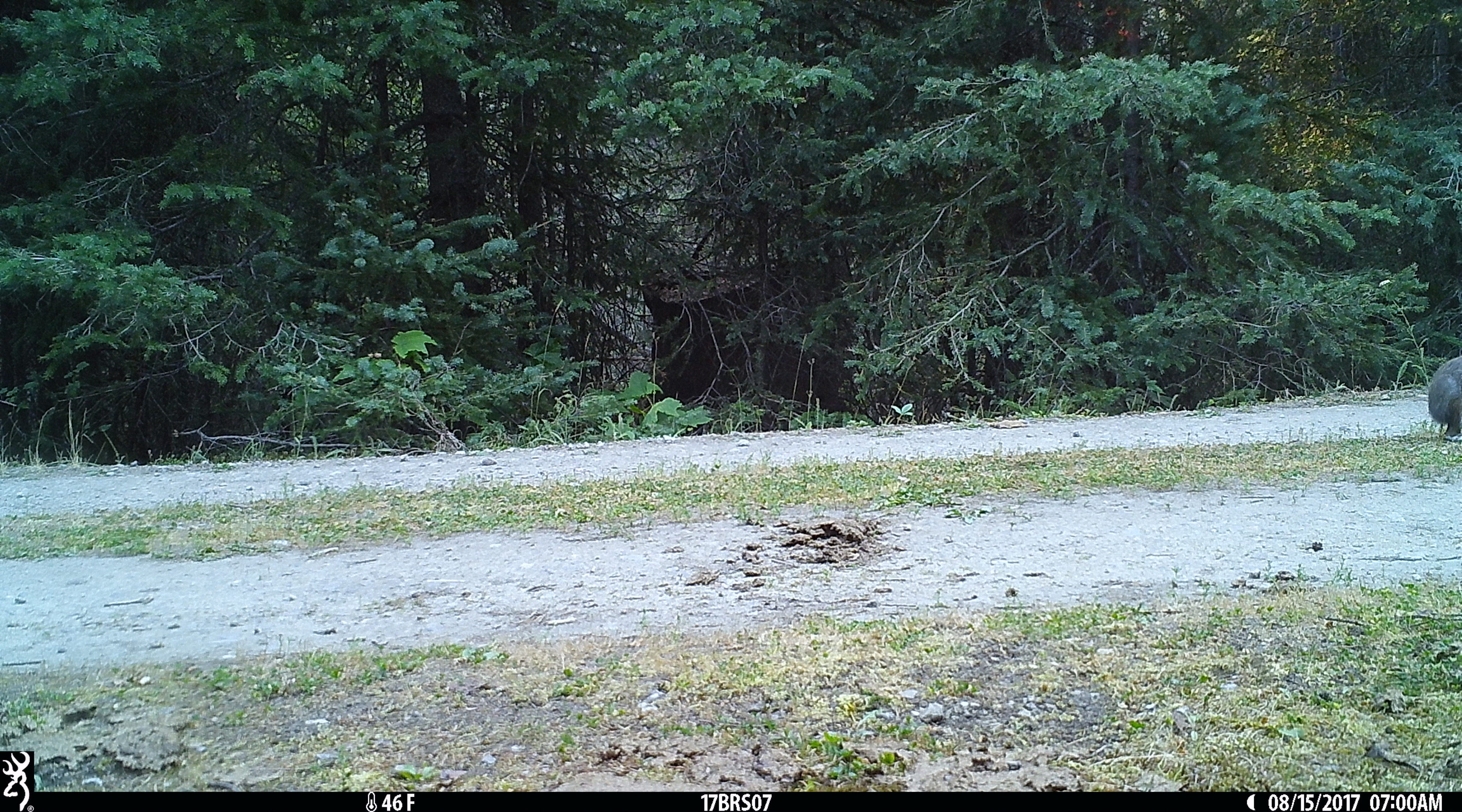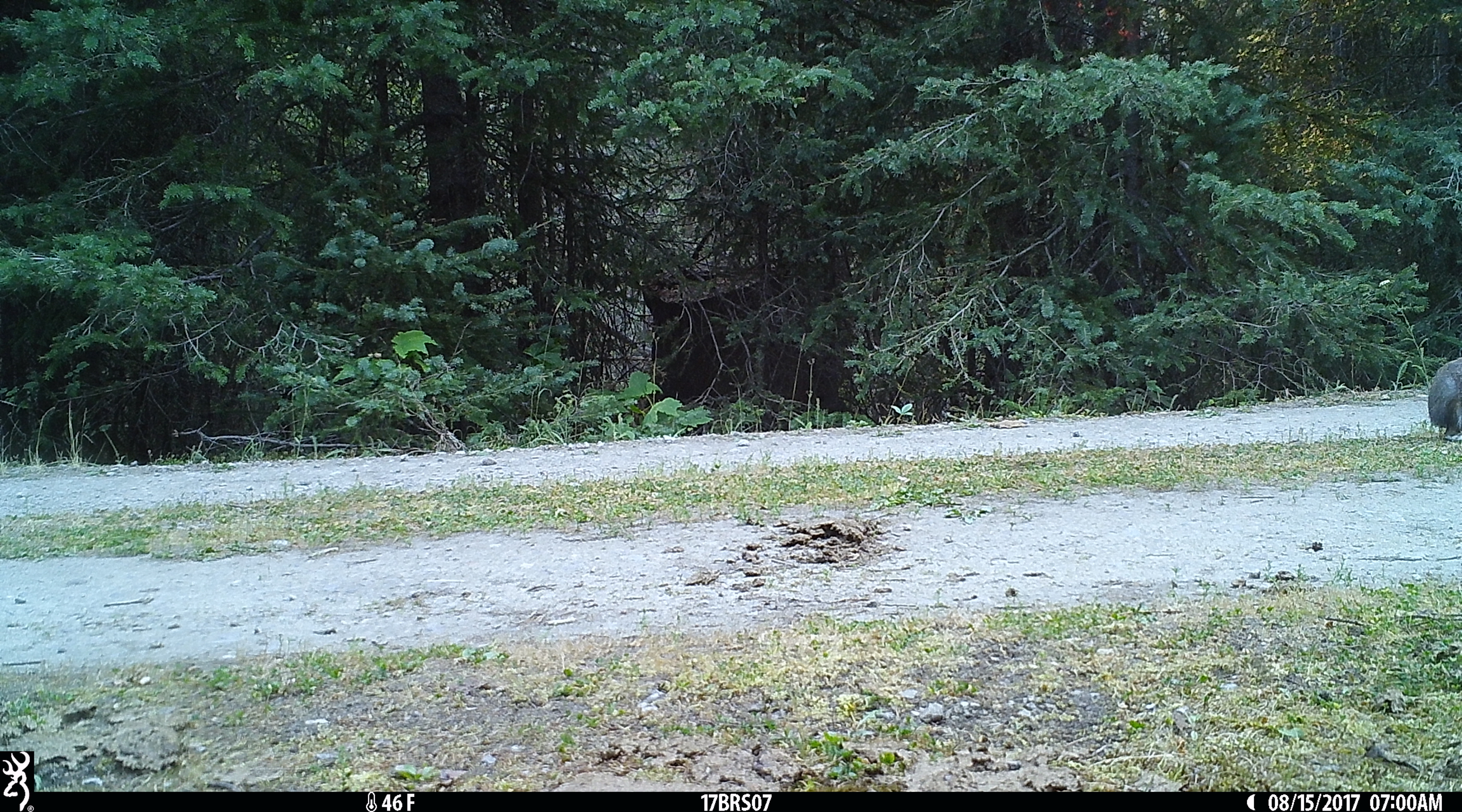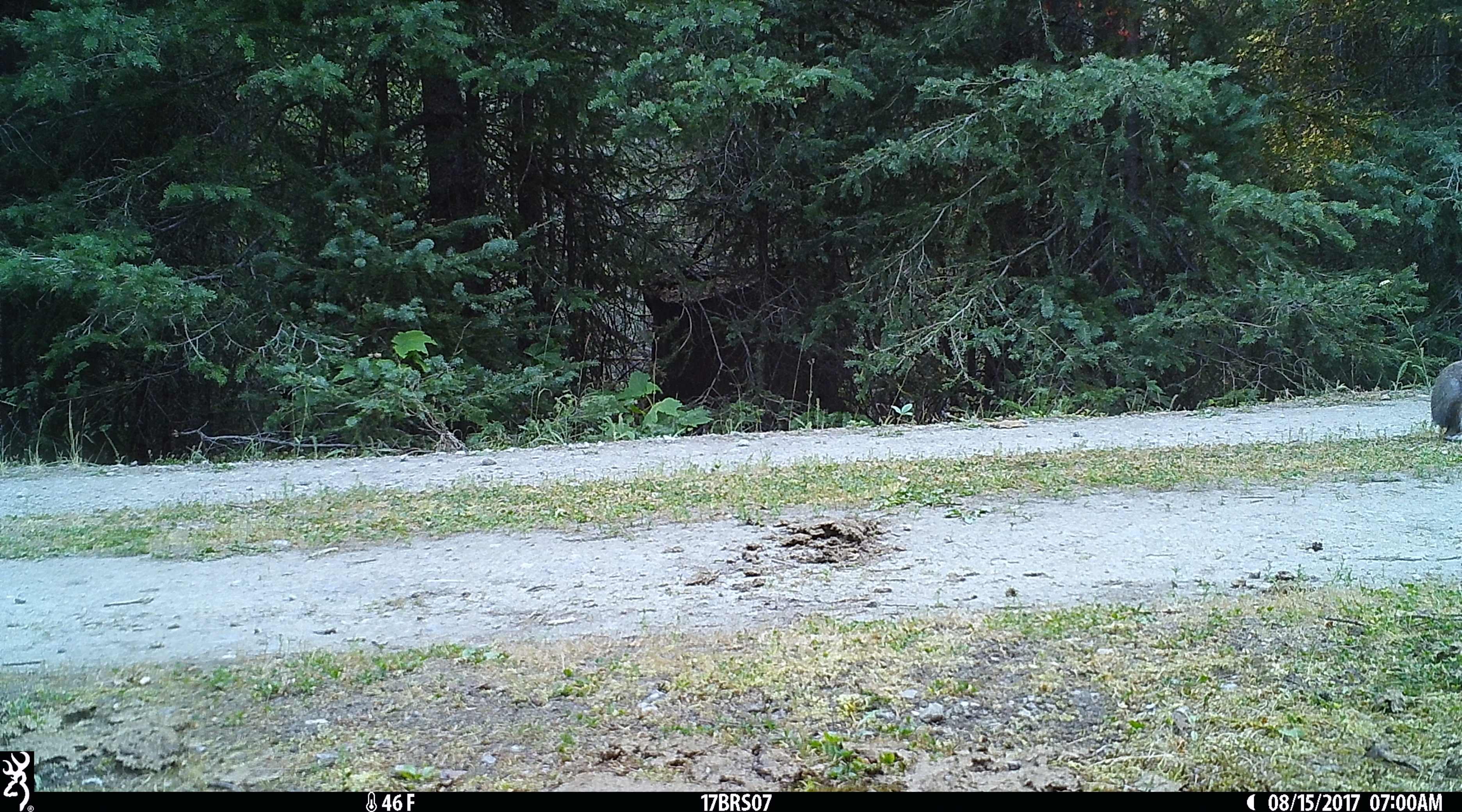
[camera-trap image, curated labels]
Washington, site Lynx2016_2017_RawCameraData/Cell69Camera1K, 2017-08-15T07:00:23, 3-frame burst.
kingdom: Animalia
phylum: Chordata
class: Mammalia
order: Lagomorpha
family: Leporidae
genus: Lepus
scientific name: Lepus americanus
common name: snowshoe hare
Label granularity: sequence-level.